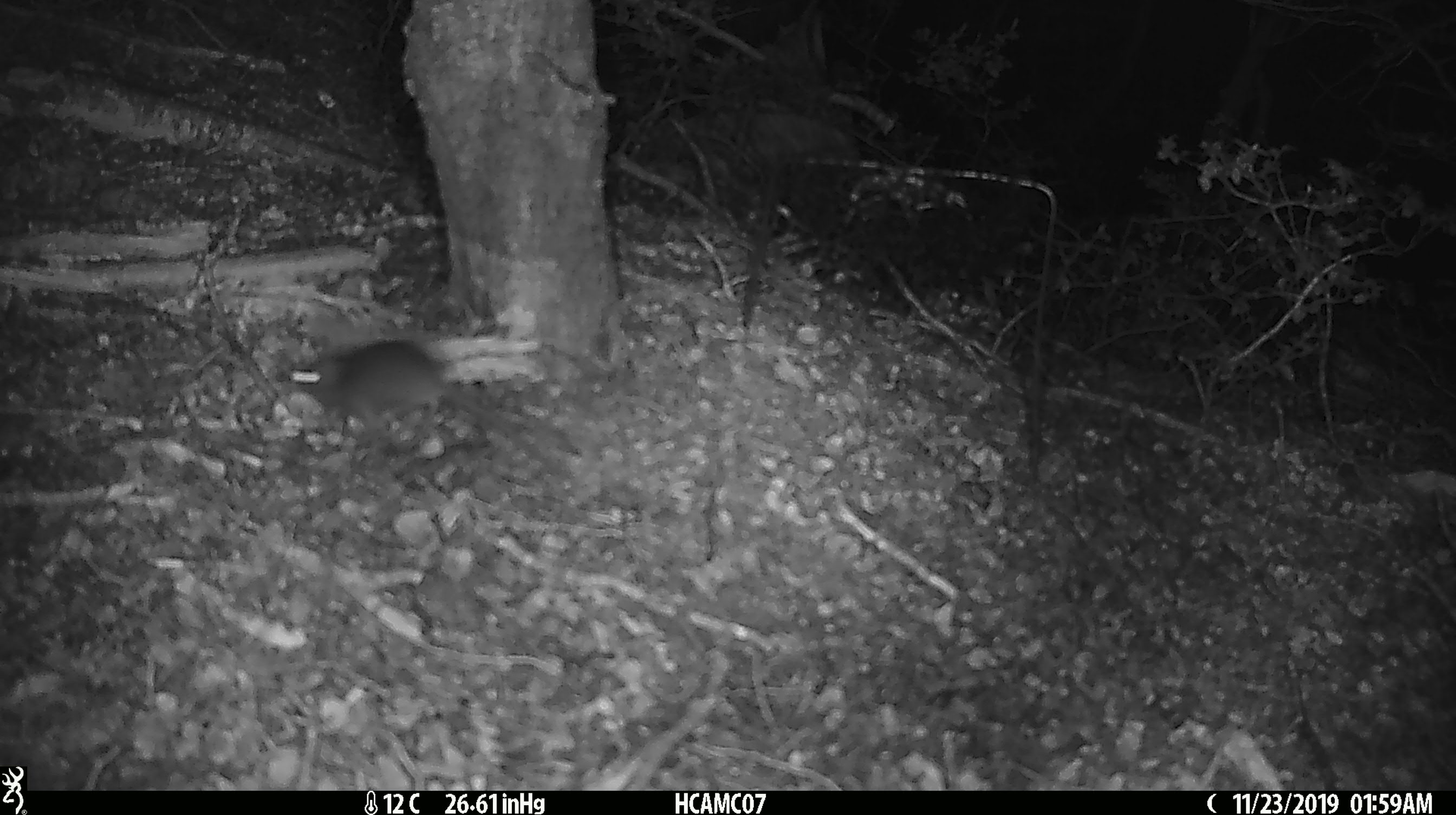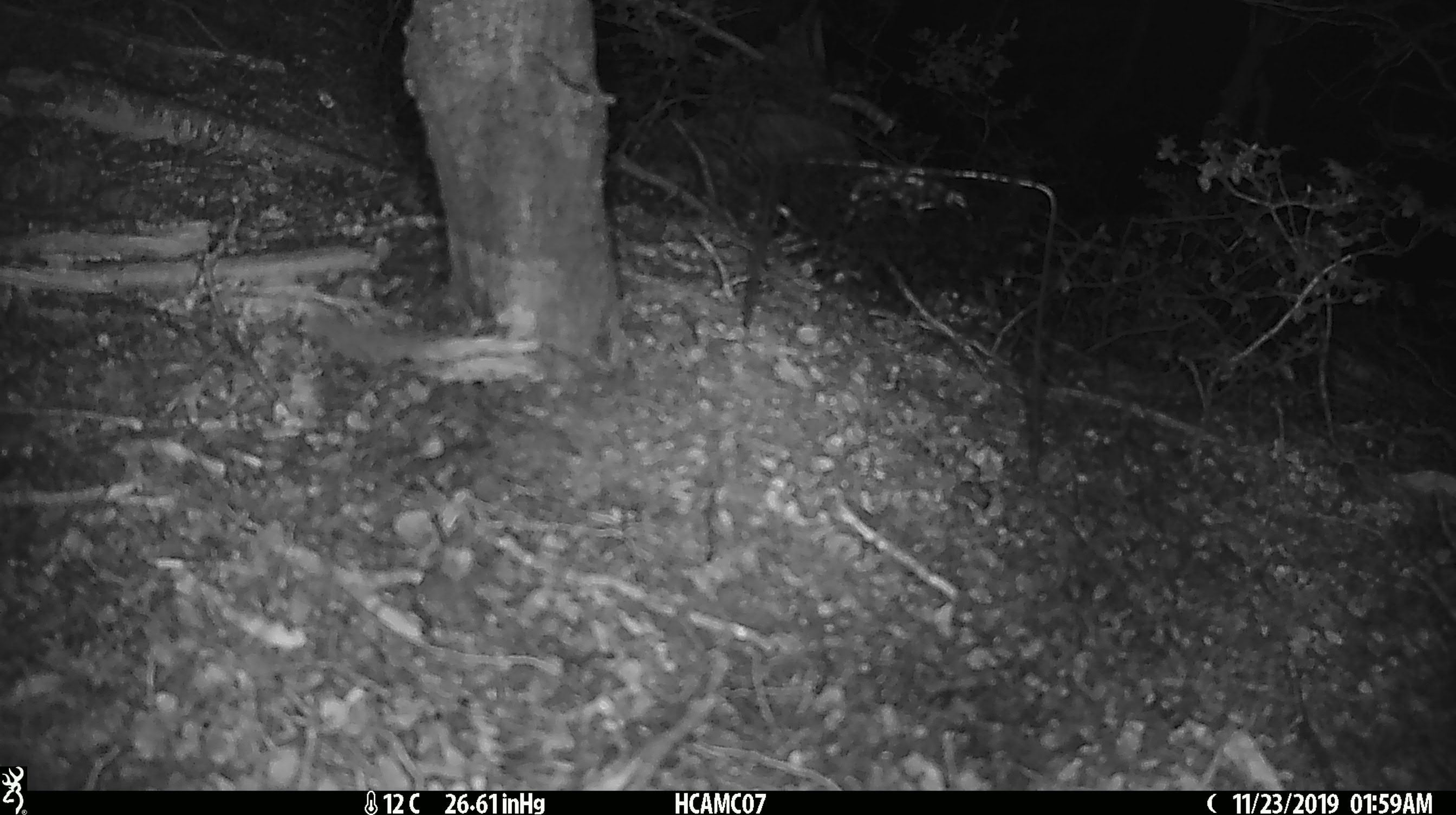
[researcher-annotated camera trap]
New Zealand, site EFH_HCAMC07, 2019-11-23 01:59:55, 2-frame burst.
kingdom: Animalia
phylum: Chordata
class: Mammalia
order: Rodentia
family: Muridae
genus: Mus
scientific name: Mus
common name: mouse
Mouse (Mus).